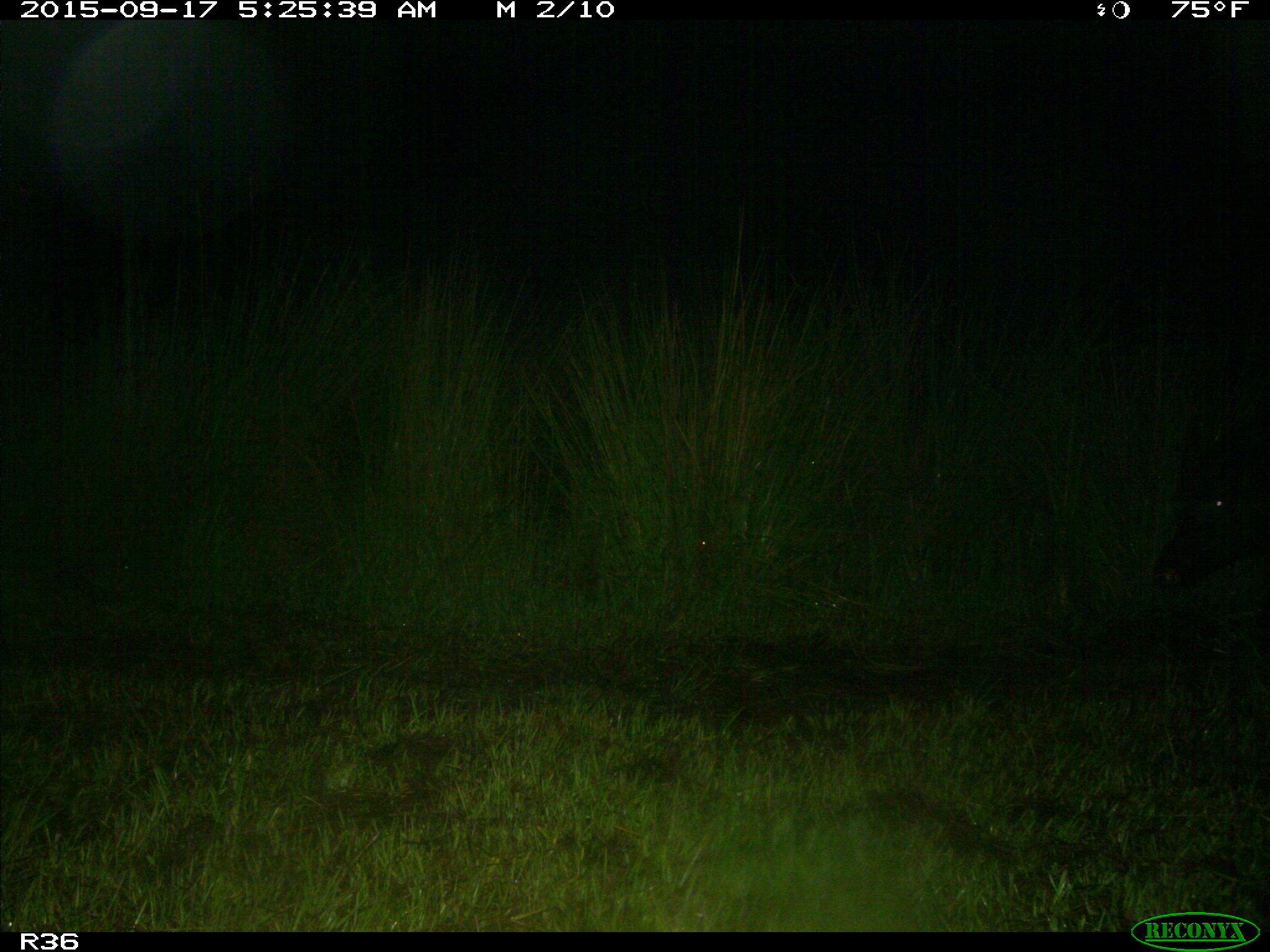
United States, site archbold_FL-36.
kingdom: Animalia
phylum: Chordata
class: Mammalia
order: Artiodactyla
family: Suidae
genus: Sus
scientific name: Sus scrofa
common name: wild boar